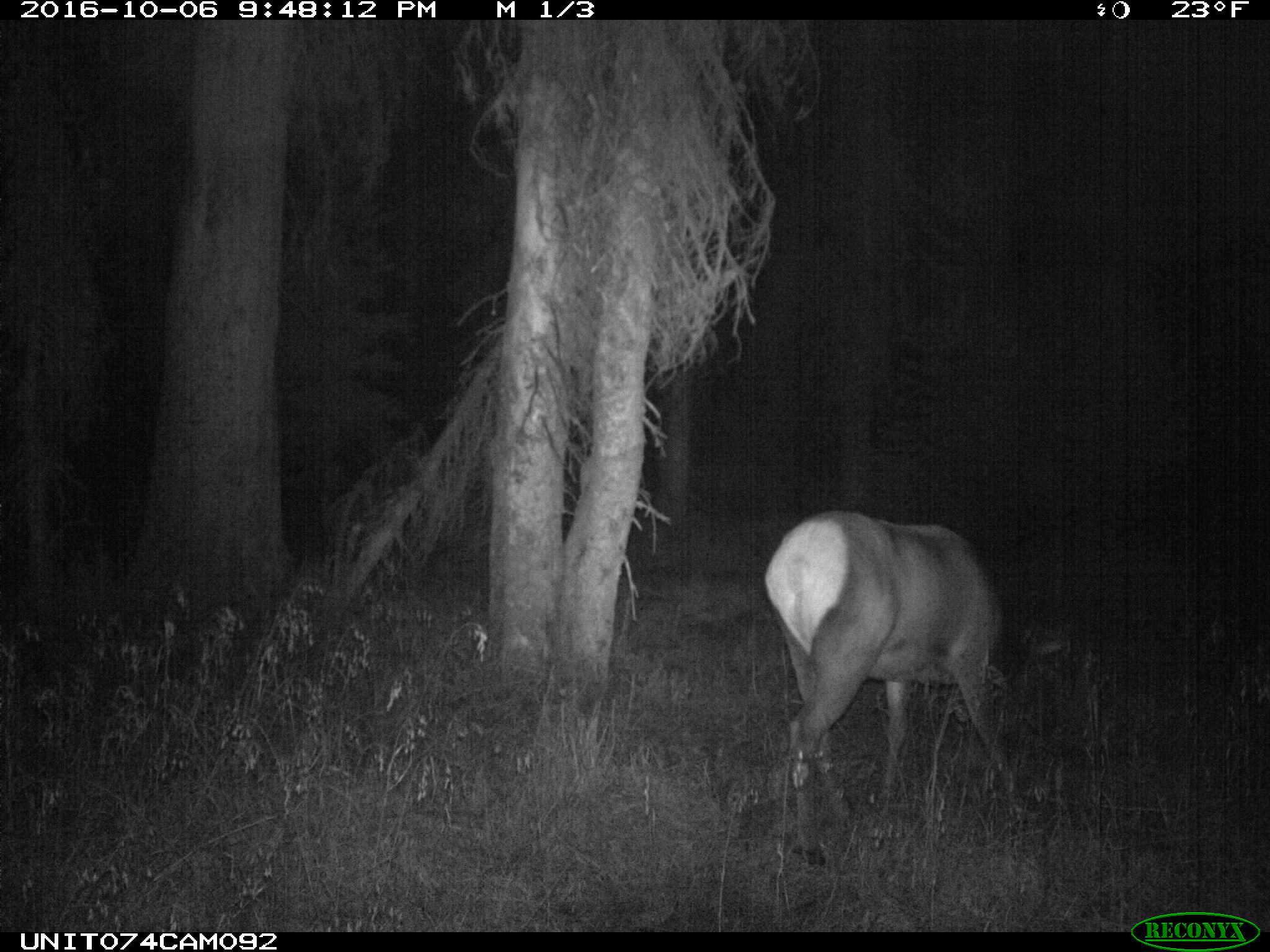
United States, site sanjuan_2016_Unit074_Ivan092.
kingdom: Animalia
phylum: Chordata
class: Mammalia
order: Artiodactyla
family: Cervidae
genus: Cervus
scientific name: Cervus elaphus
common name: red deer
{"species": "Cervus elaphus (red deer)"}